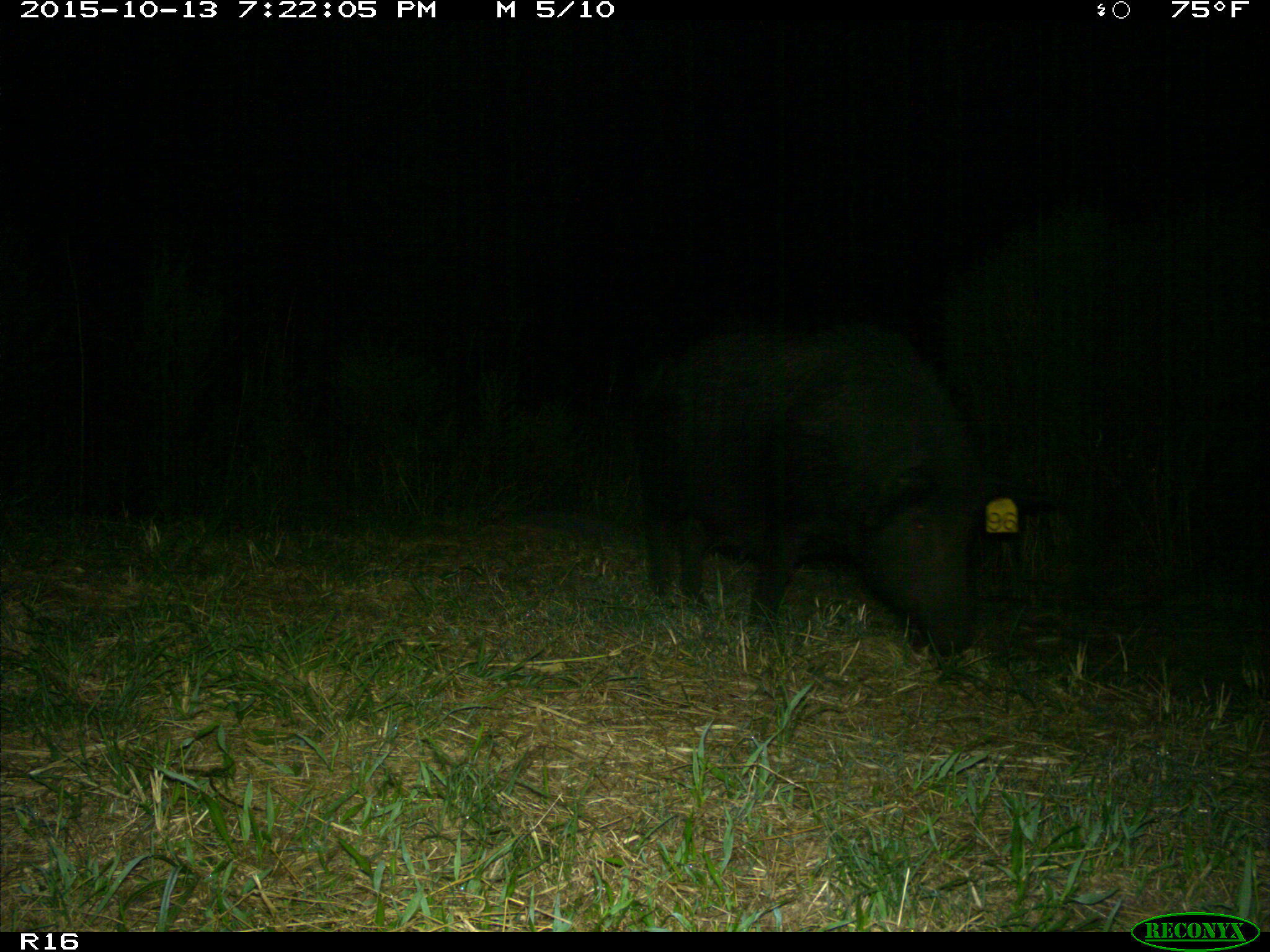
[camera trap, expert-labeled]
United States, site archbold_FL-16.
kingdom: Animalia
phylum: Chordata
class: Mammalia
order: Artiodactyla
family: Suidae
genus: Sus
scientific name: Sus scrofa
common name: wild boar